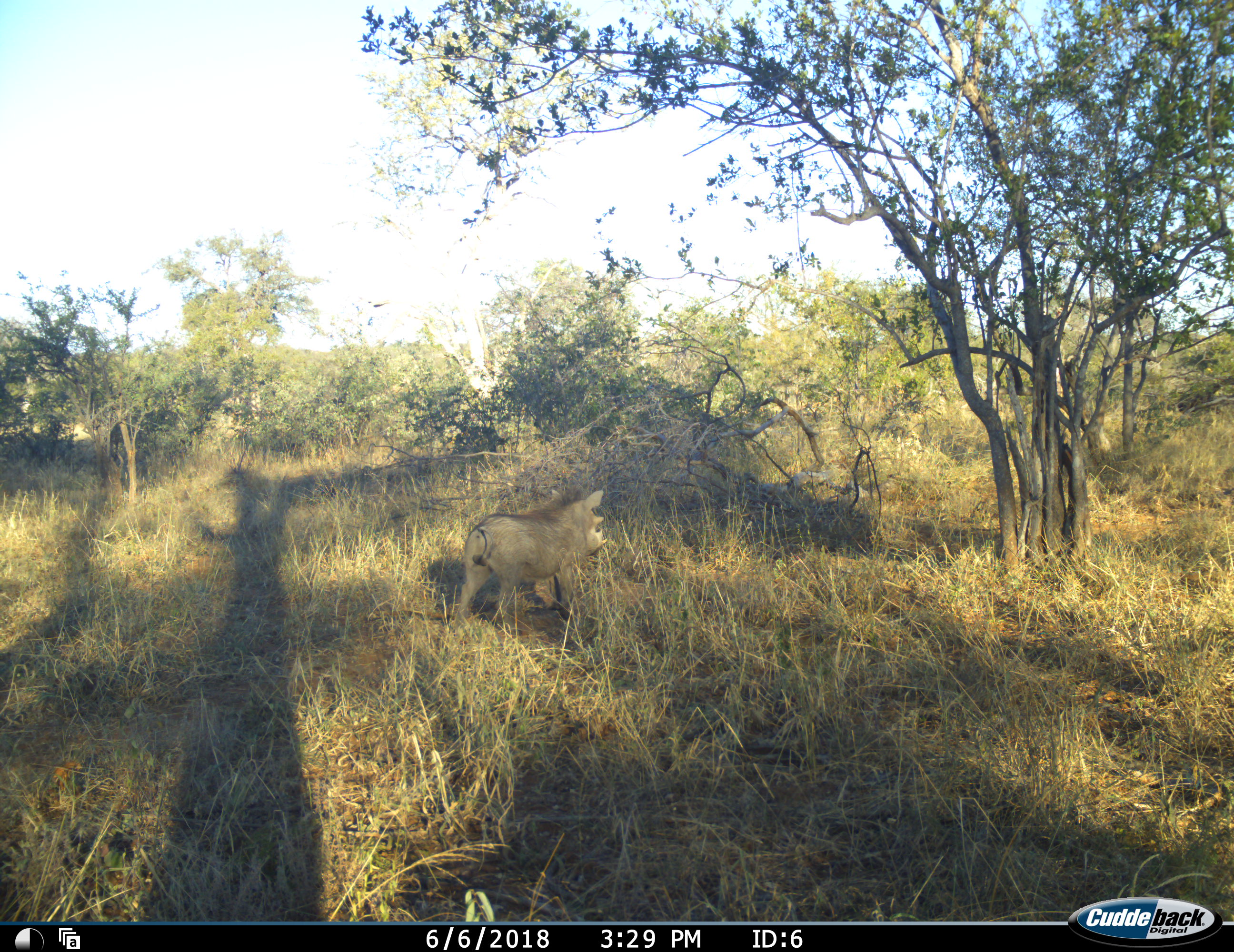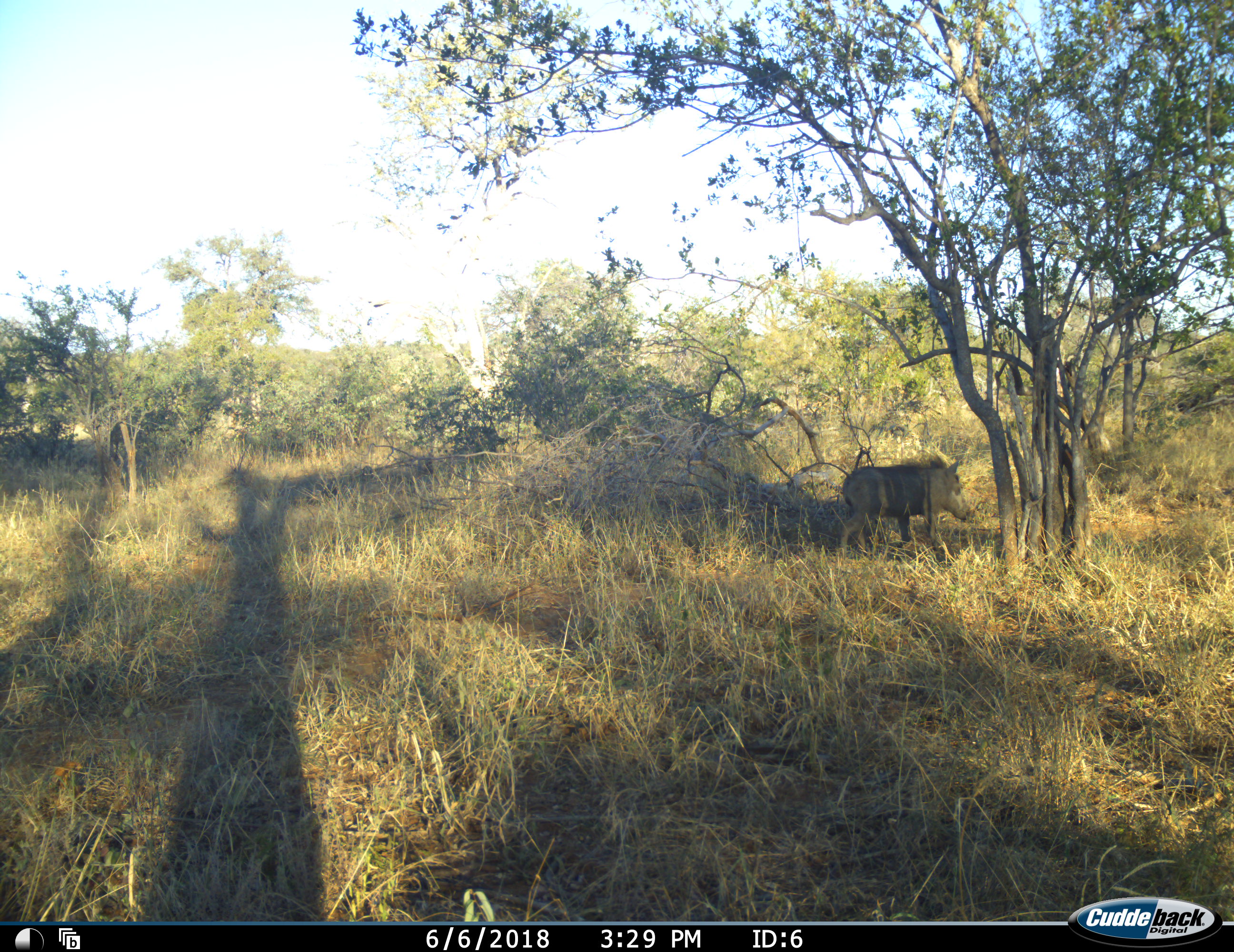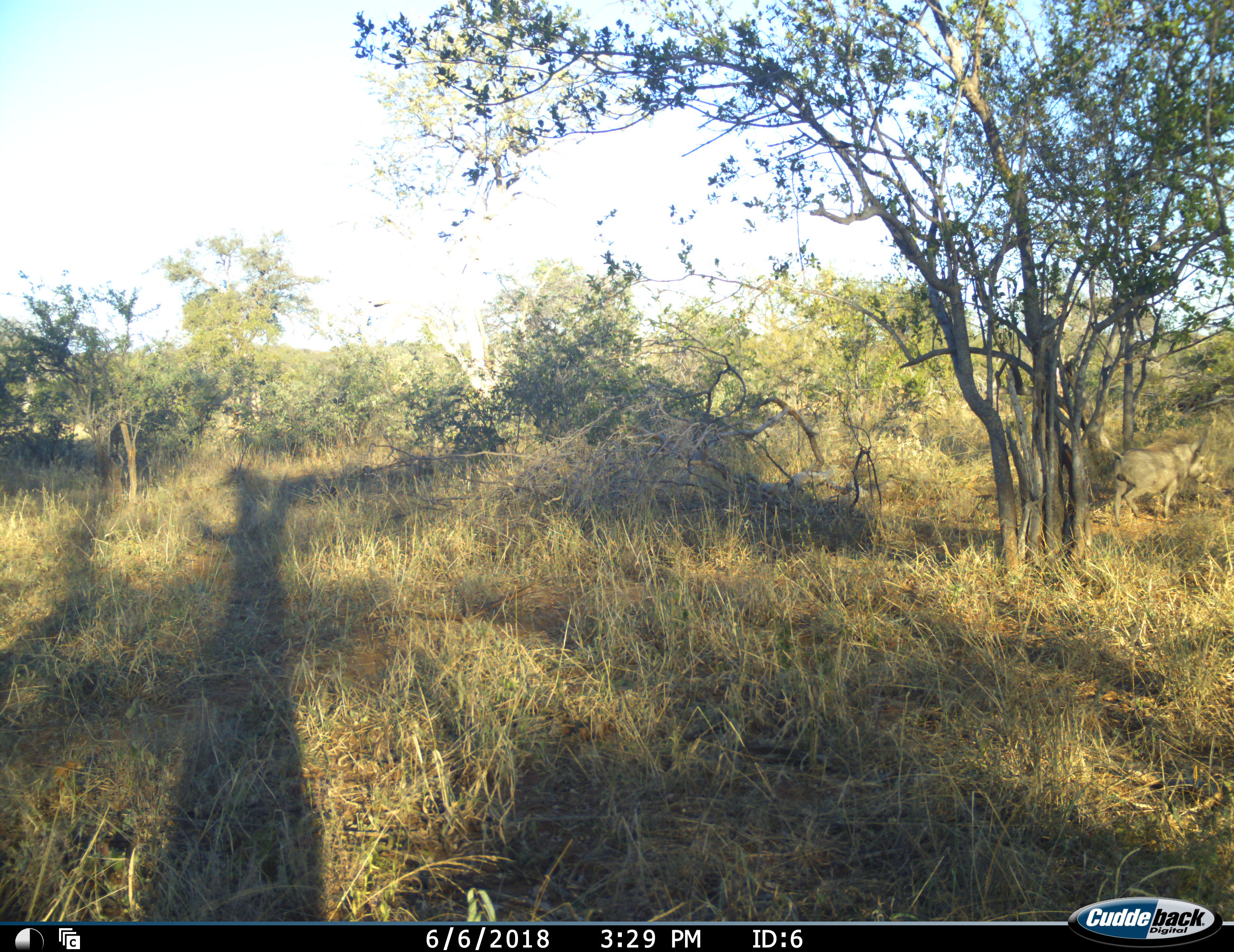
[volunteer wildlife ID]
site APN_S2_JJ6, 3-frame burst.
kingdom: Animalia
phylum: Chordata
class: Mammalia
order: Artiodactyla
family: Suidae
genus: Phacochoerus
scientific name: Phacochoerus africanus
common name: warthog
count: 1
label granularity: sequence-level